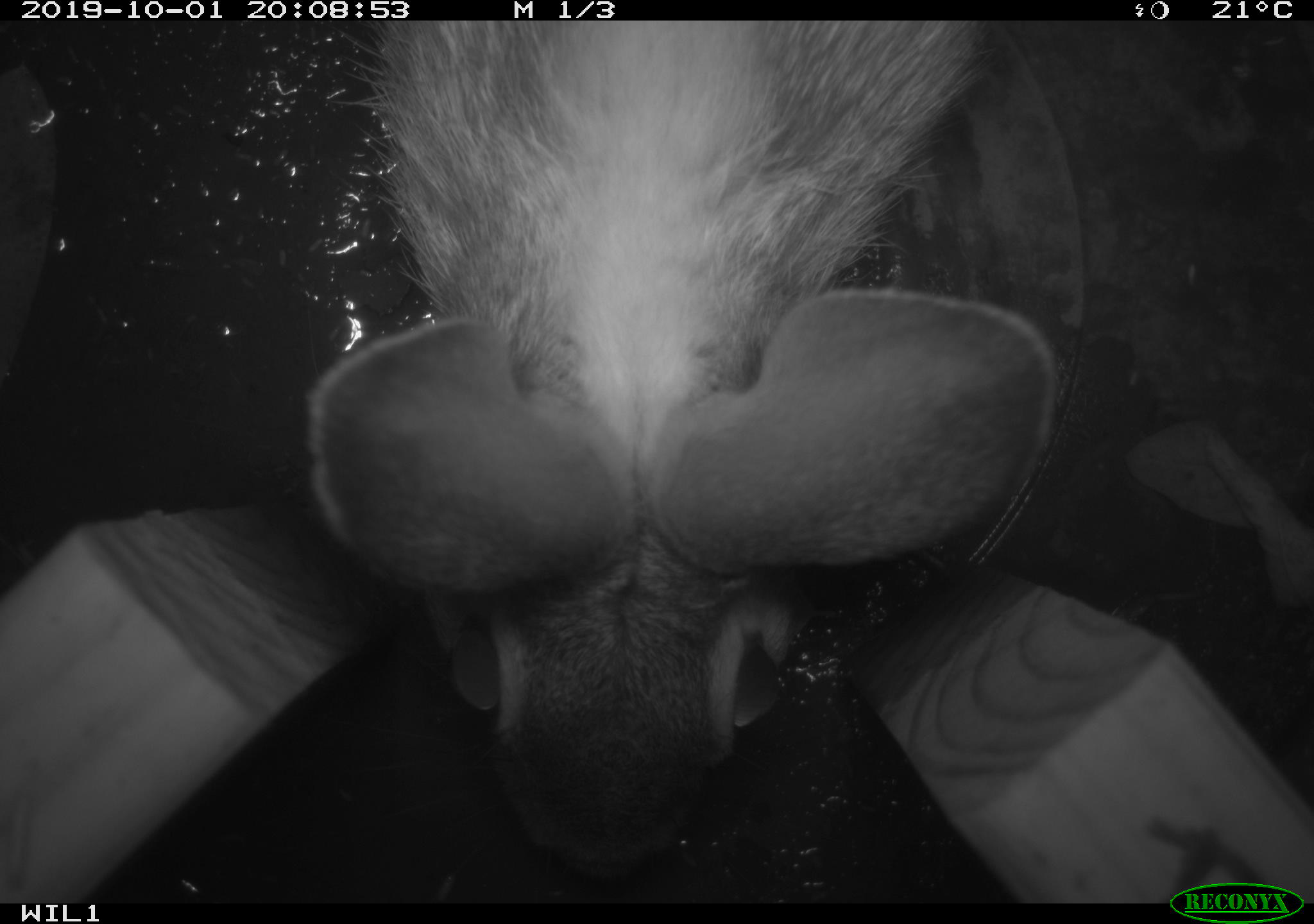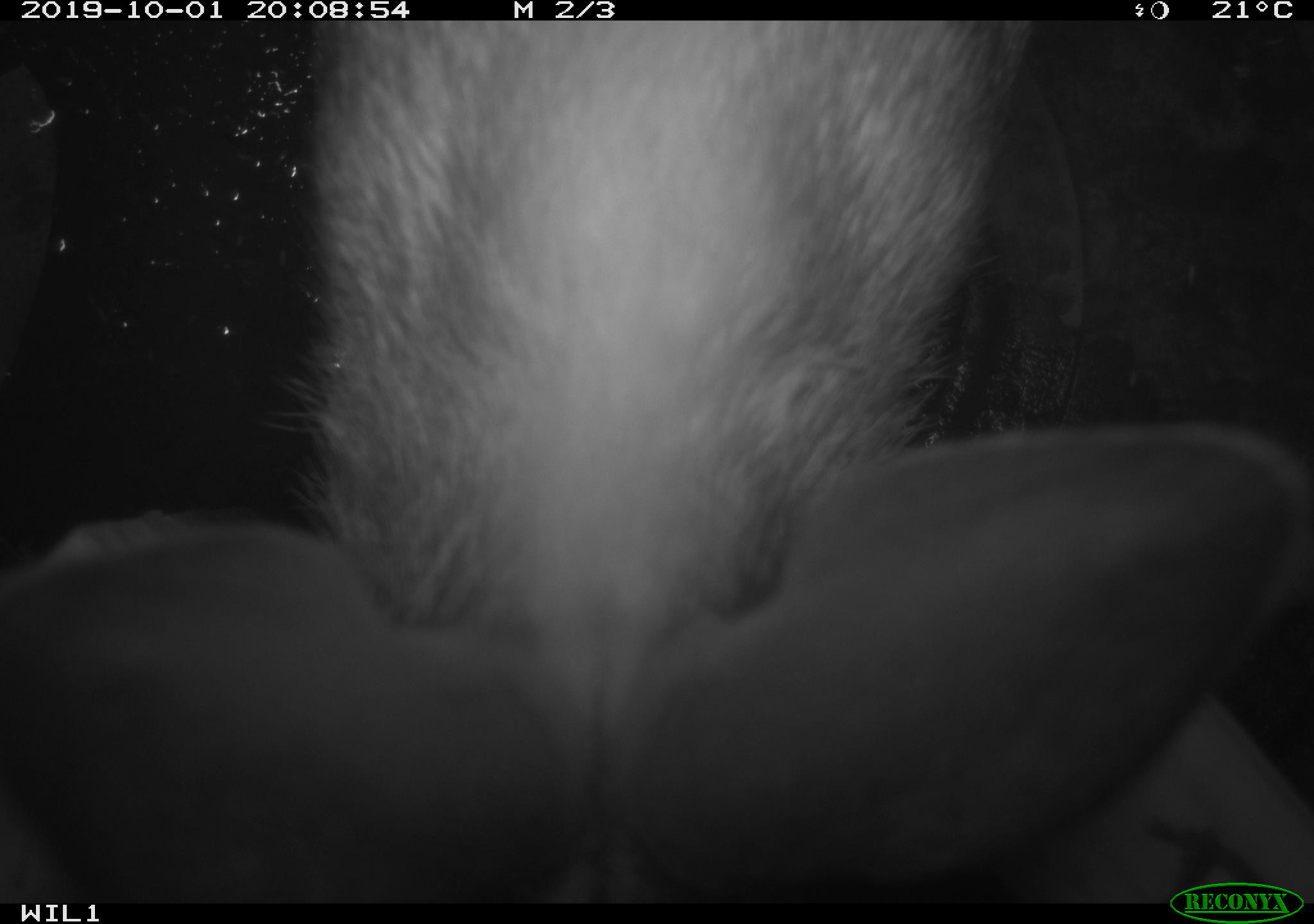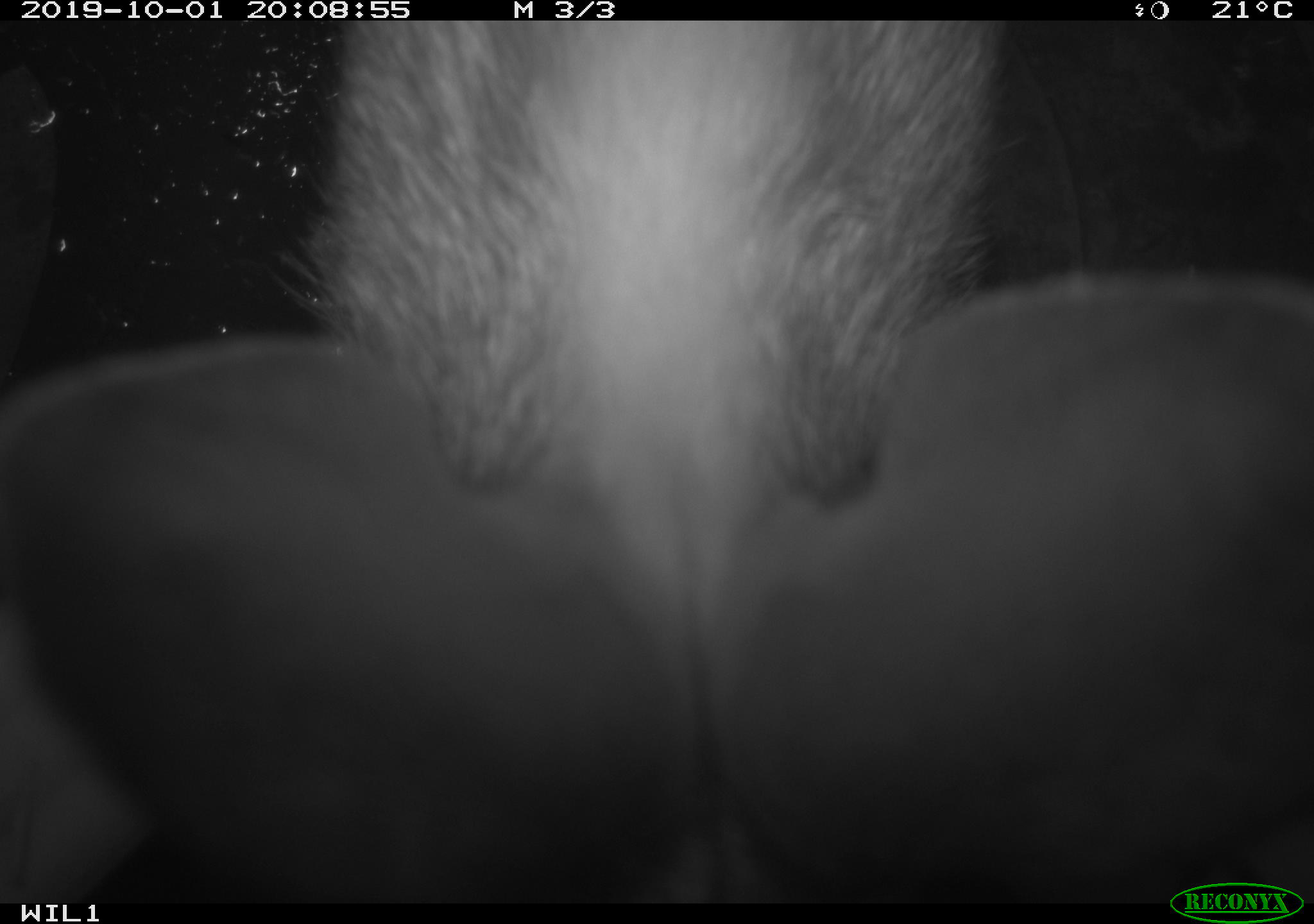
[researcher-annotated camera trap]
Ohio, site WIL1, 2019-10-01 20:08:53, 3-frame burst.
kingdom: Animalia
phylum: Chordata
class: Mammalia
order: Lagomorpha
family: Leporidae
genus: Sylvilagus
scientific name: Sylvilagus floridanus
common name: eastern cottontail